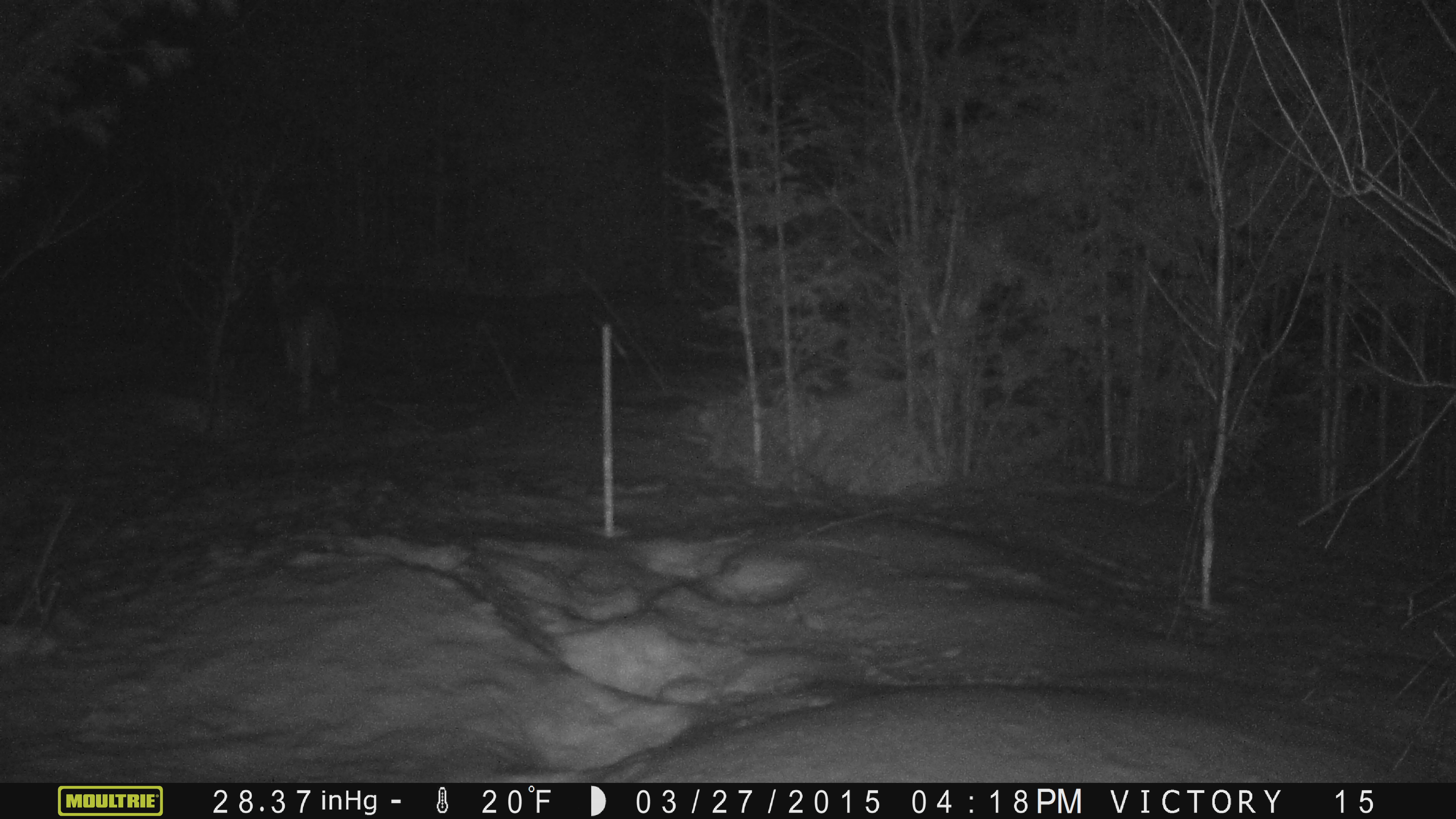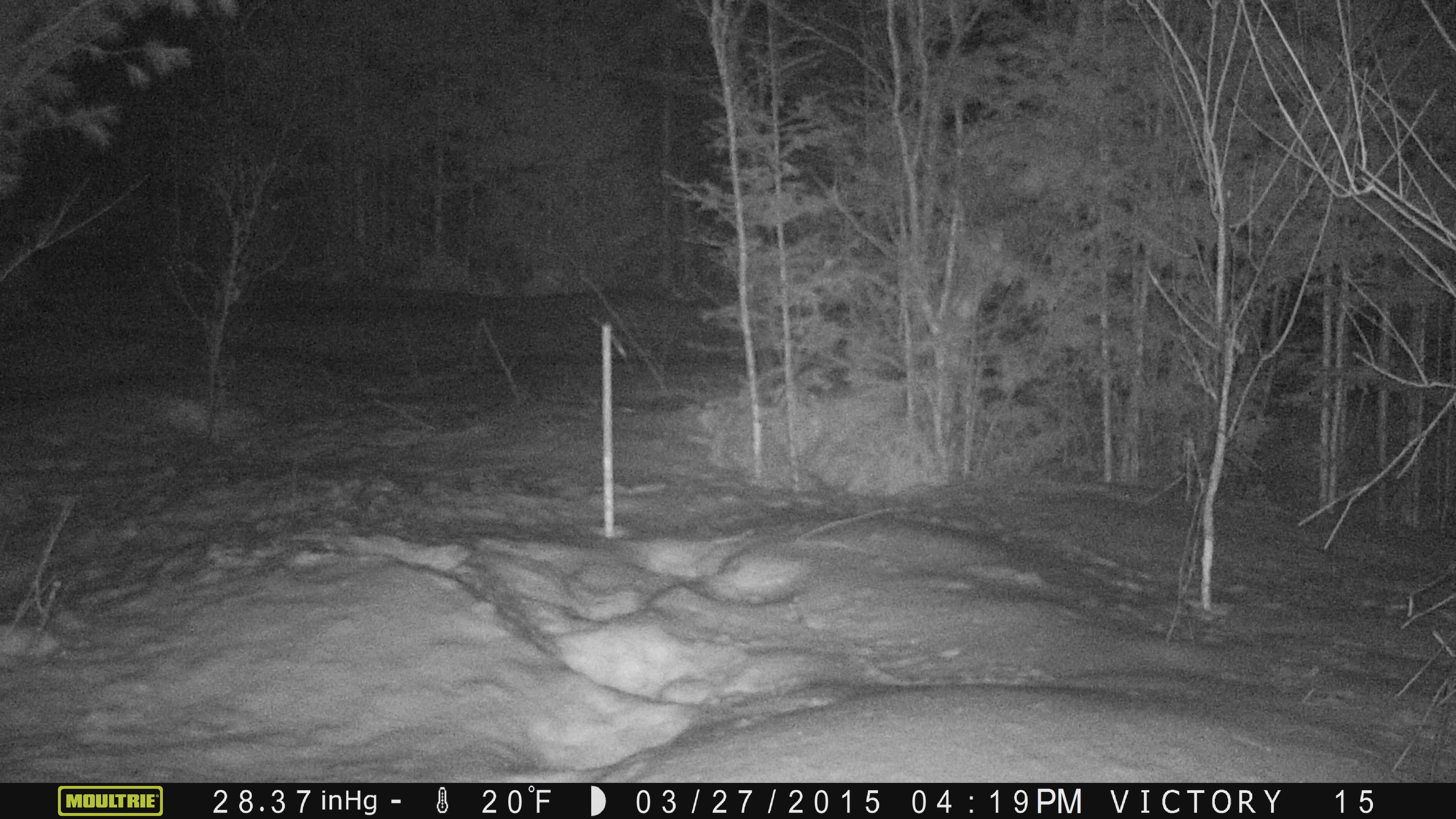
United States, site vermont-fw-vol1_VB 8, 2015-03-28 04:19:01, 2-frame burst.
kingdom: Animalia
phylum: Chordata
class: Mammalia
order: Carnivora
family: Canidae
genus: Canis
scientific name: Canis latrans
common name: coyote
Coyote (Canis latrans).